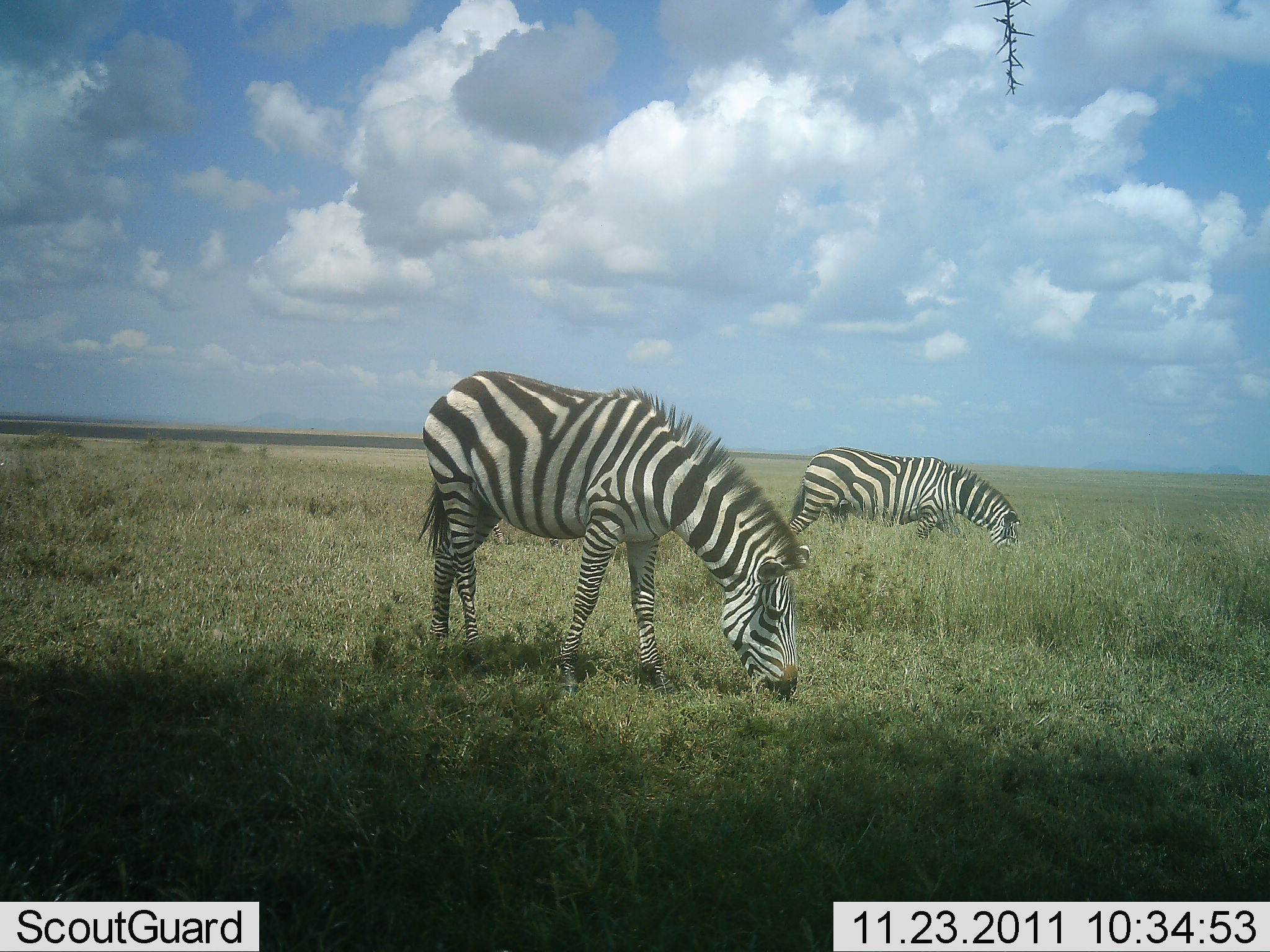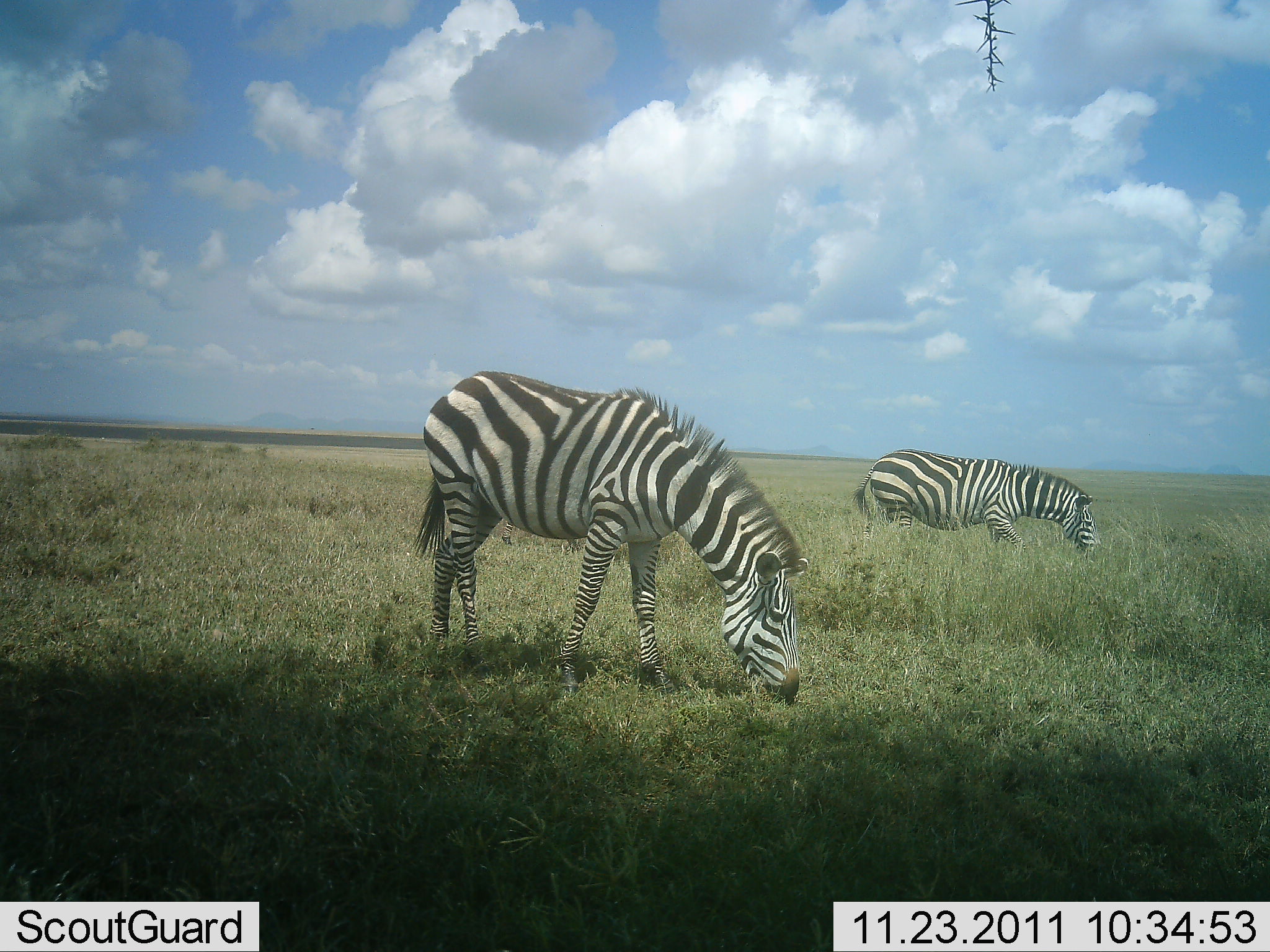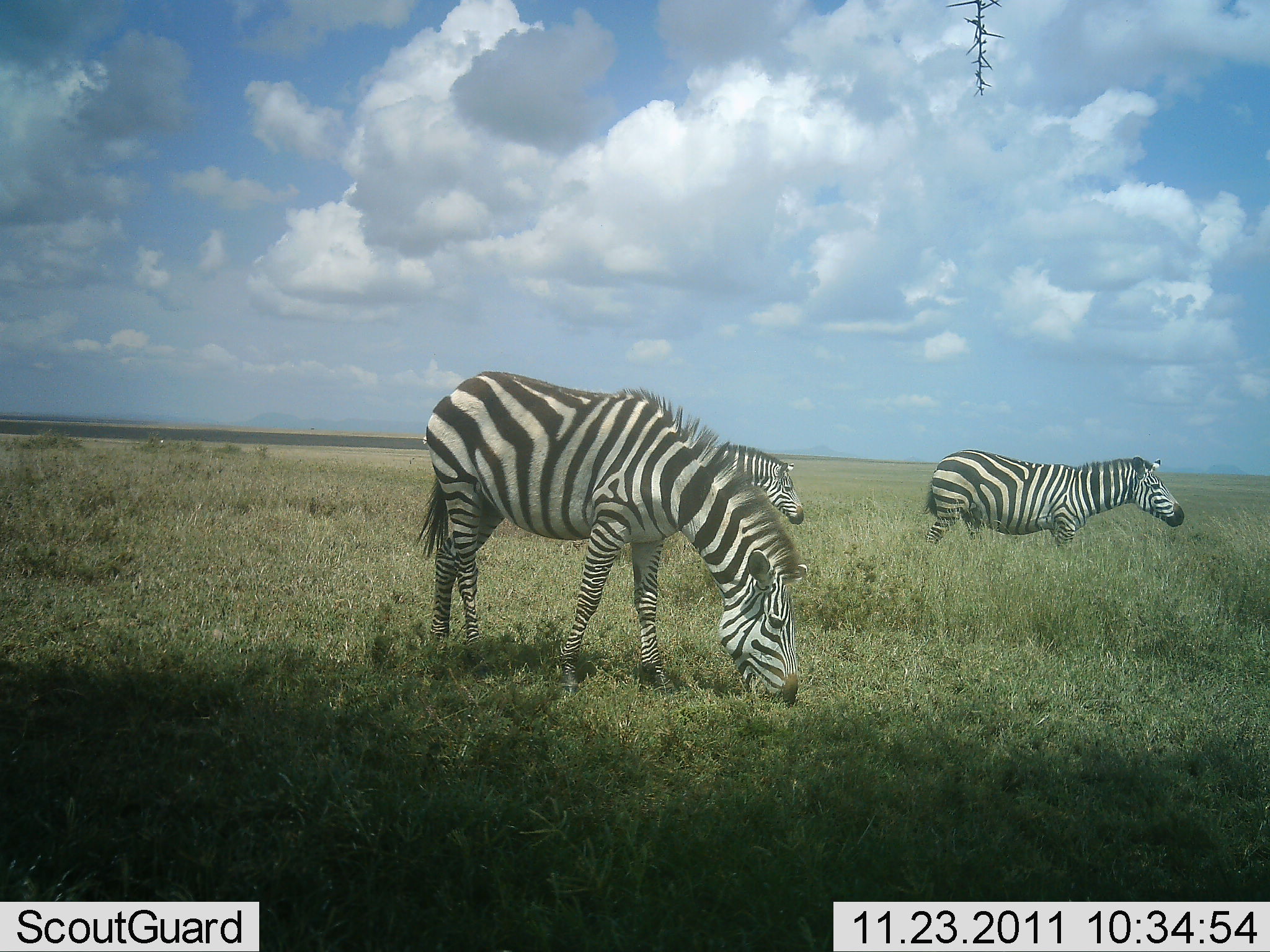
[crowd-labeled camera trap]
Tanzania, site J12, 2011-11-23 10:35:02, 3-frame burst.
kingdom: Animalia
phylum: Chordata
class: Mammalia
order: Perissodactyla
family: Equidae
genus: Equus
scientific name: Equus quagga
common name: plains zebra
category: zebra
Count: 3.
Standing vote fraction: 17%.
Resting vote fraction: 0%.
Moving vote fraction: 50%.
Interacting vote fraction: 0%.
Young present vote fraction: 0%.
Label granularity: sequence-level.